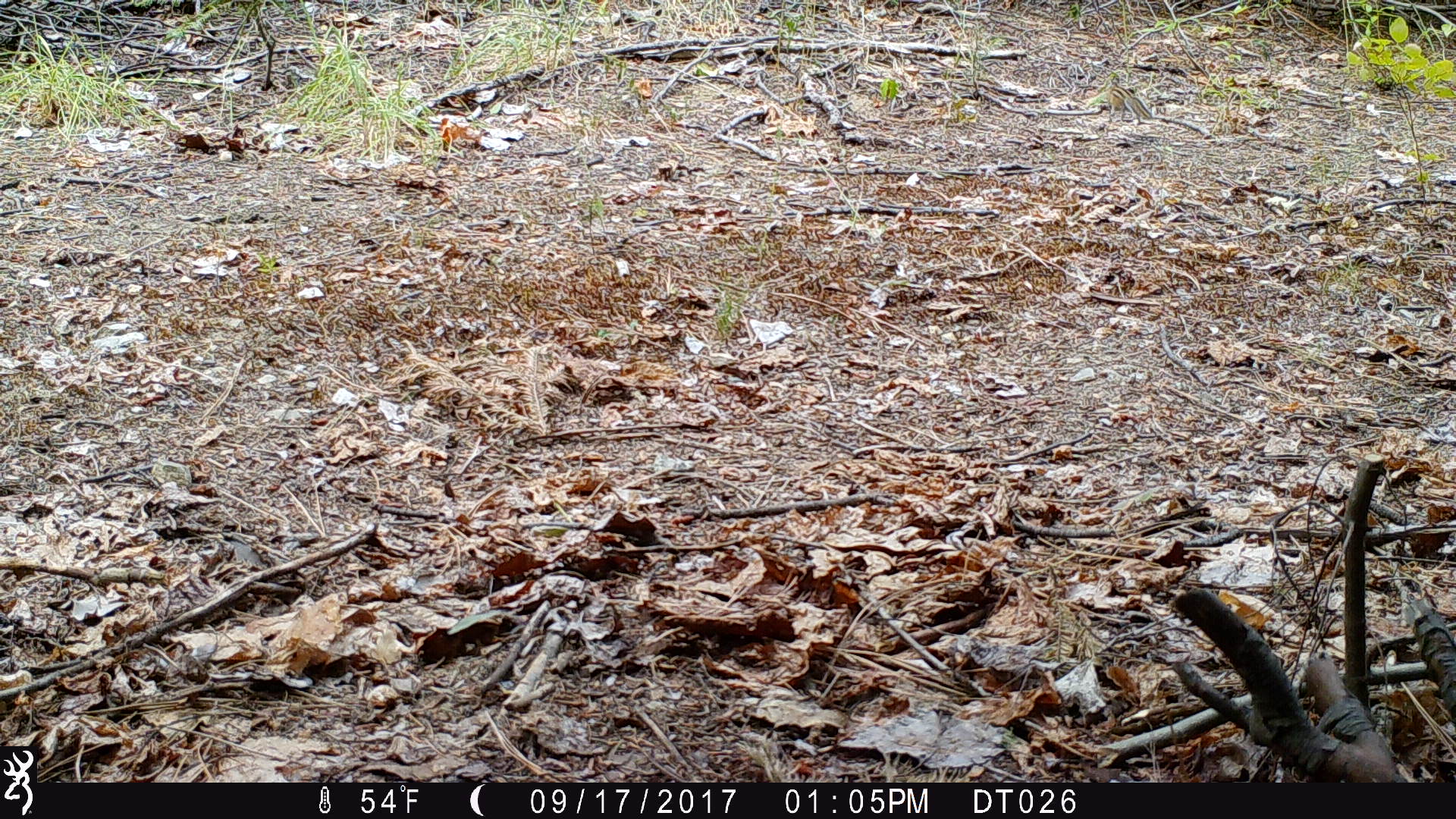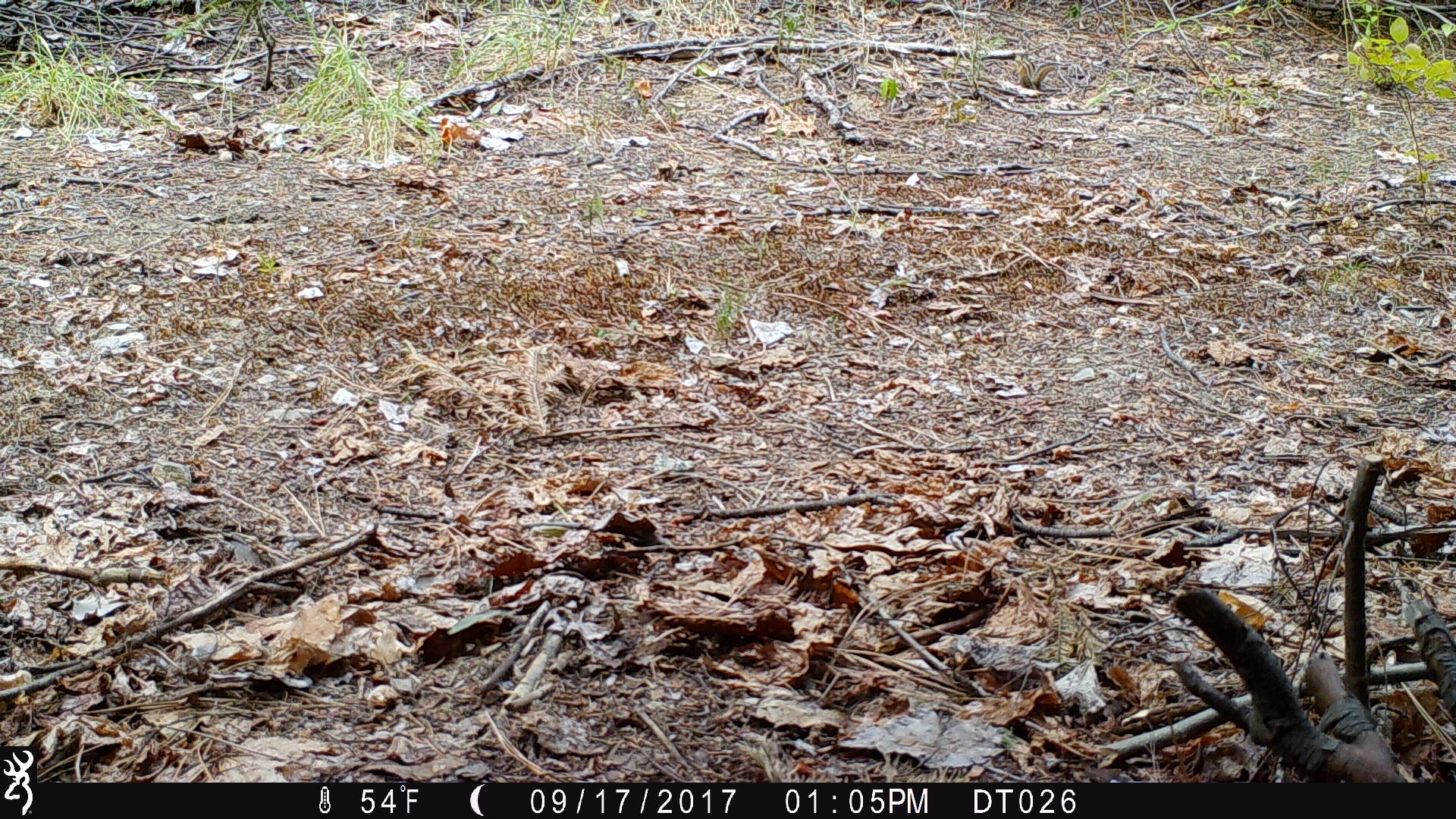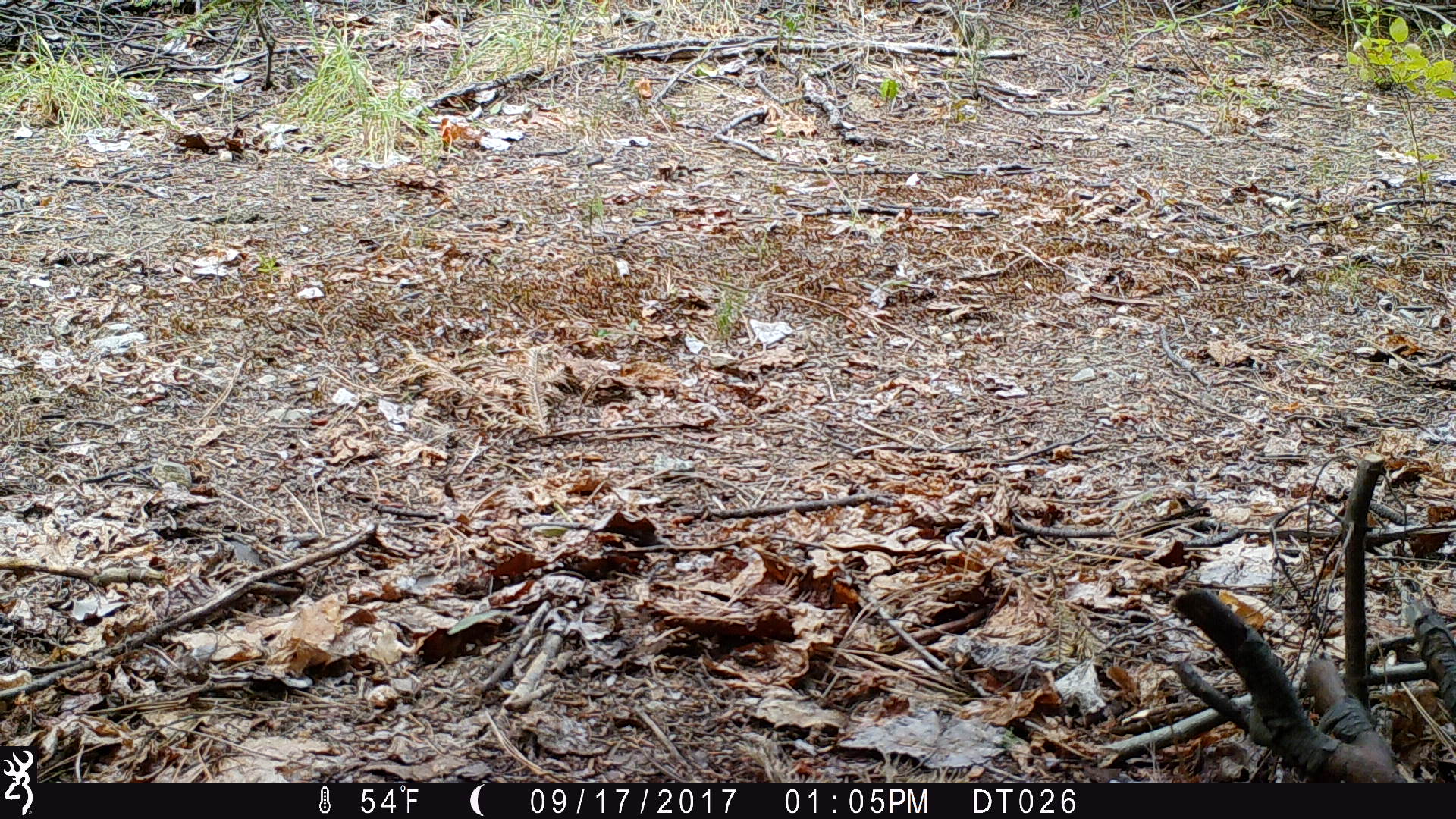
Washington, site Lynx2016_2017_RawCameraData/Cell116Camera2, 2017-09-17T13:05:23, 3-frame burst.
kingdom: Animalia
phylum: Chordata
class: Mammalia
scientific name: Mammalia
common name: small mammal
Small mammal (Mammalia). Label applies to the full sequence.